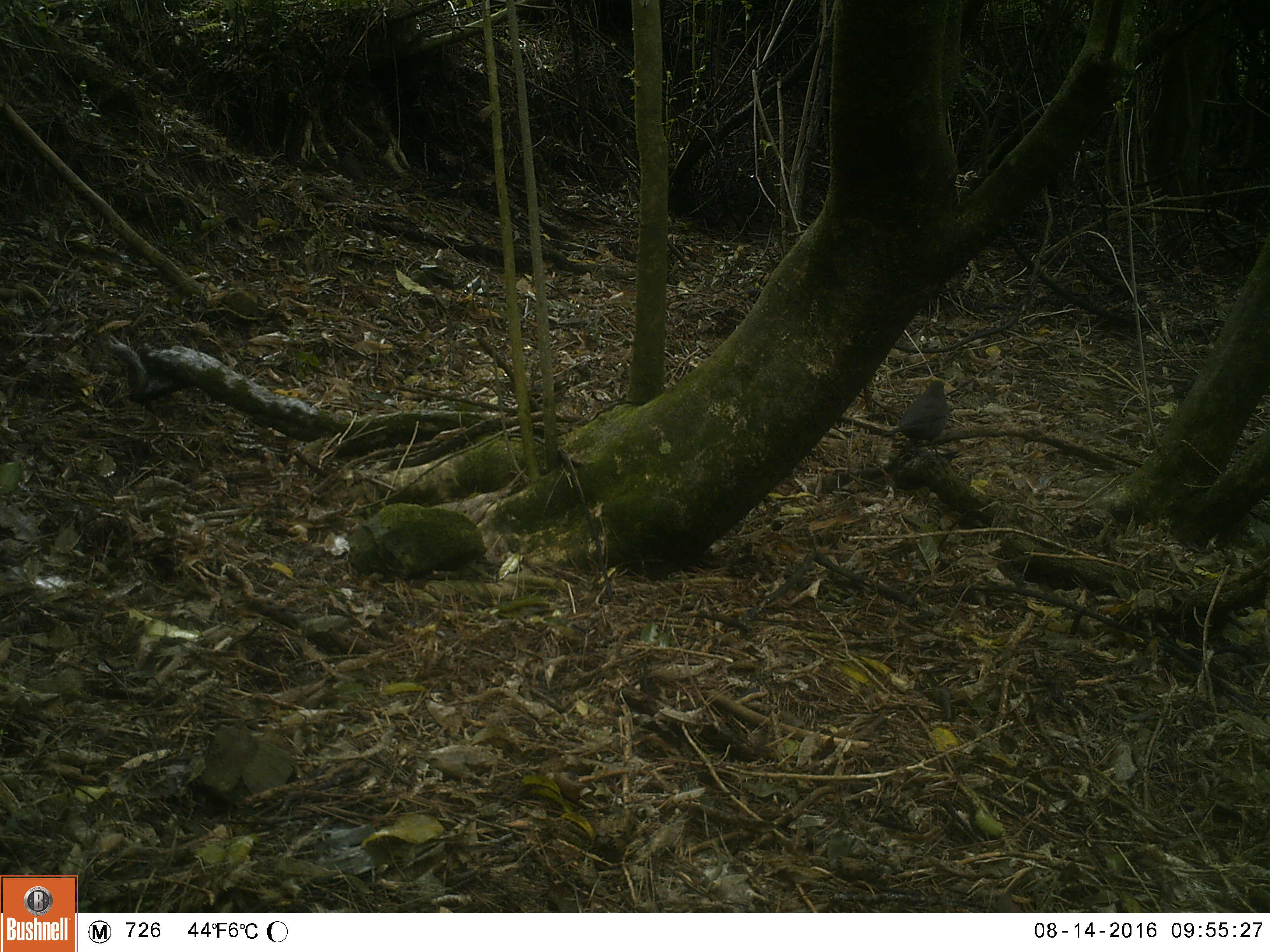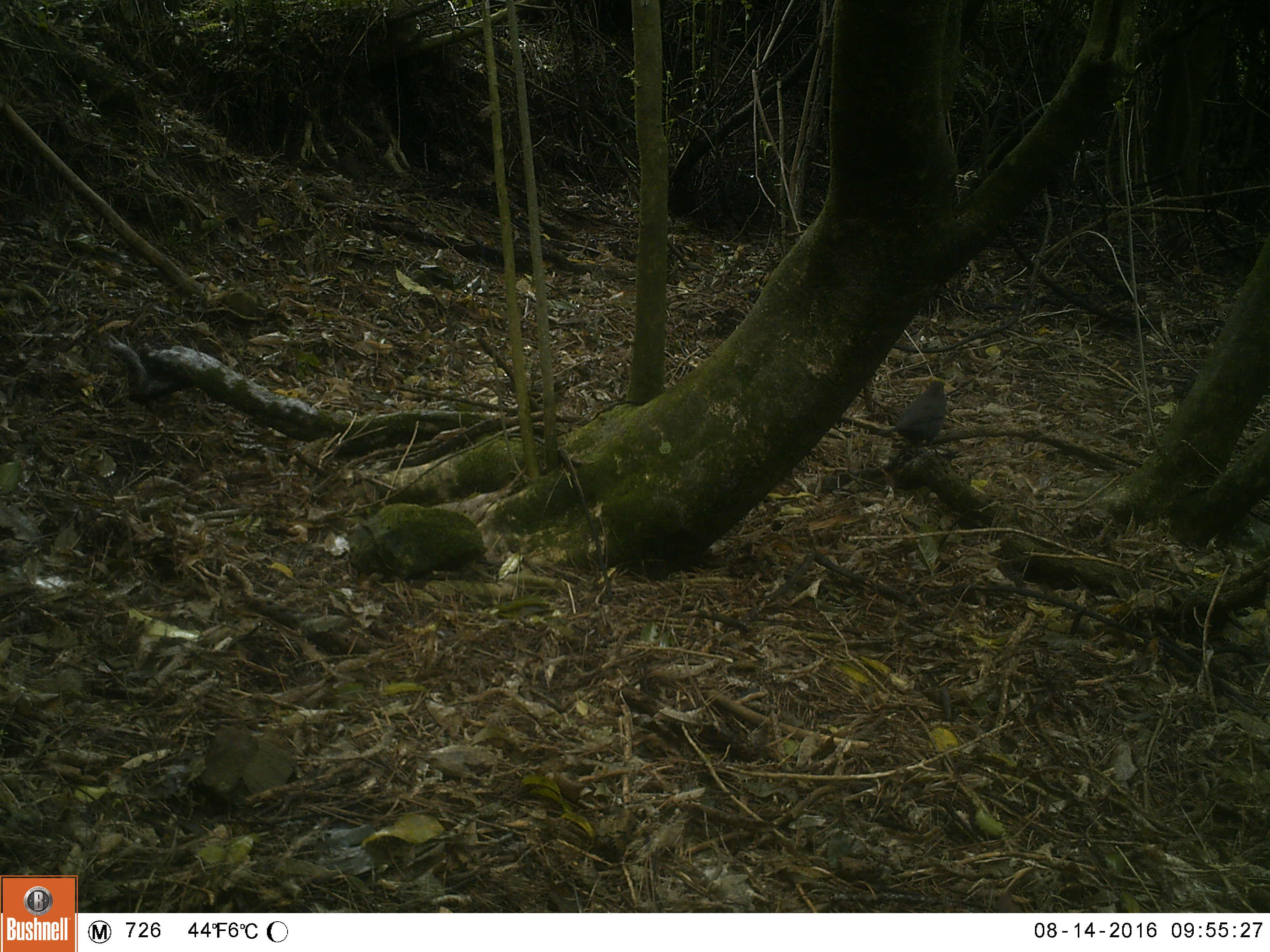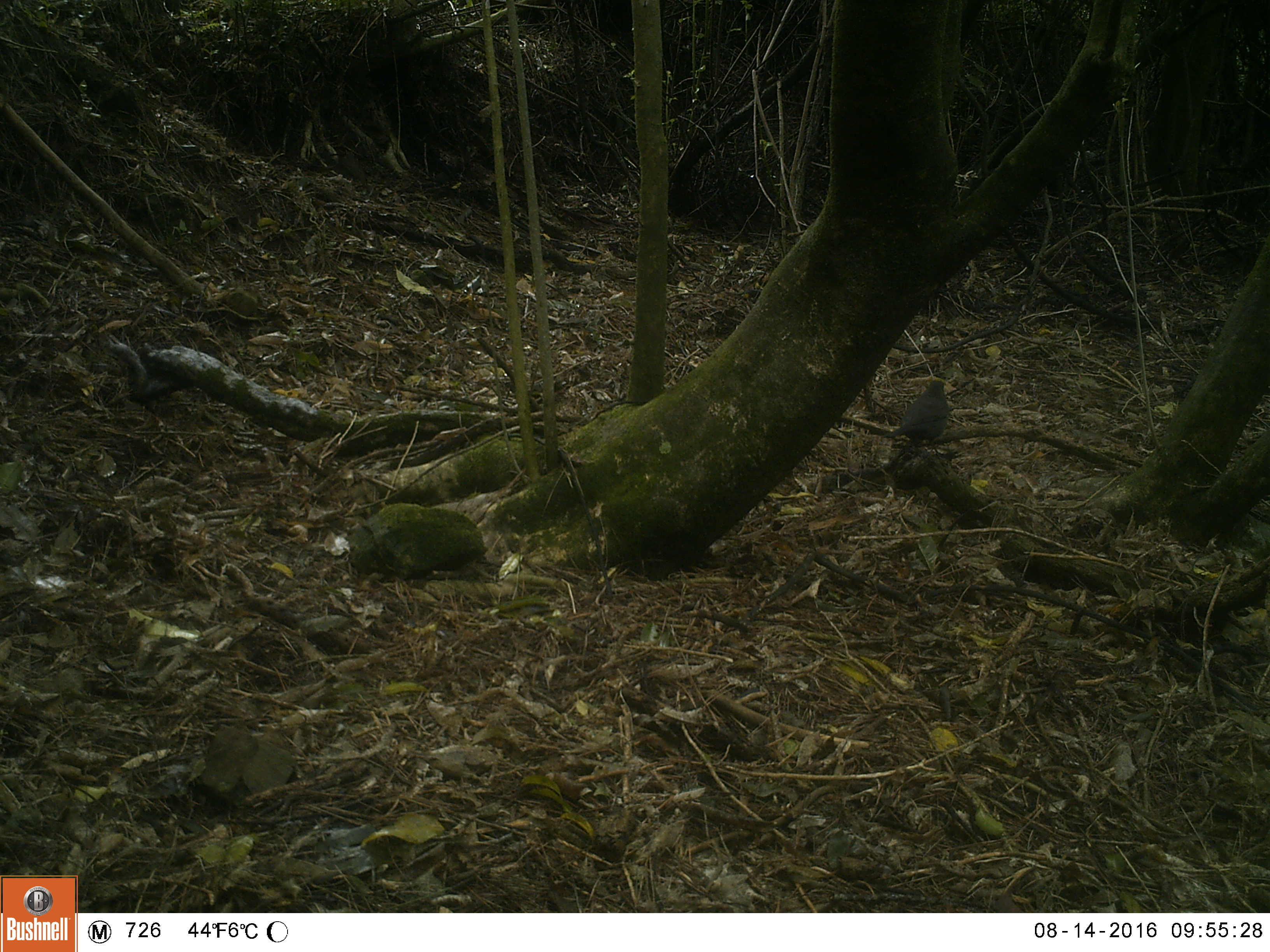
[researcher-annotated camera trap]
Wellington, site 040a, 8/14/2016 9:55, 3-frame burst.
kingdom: Animalia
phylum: Chordata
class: Aves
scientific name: Aves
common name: bird